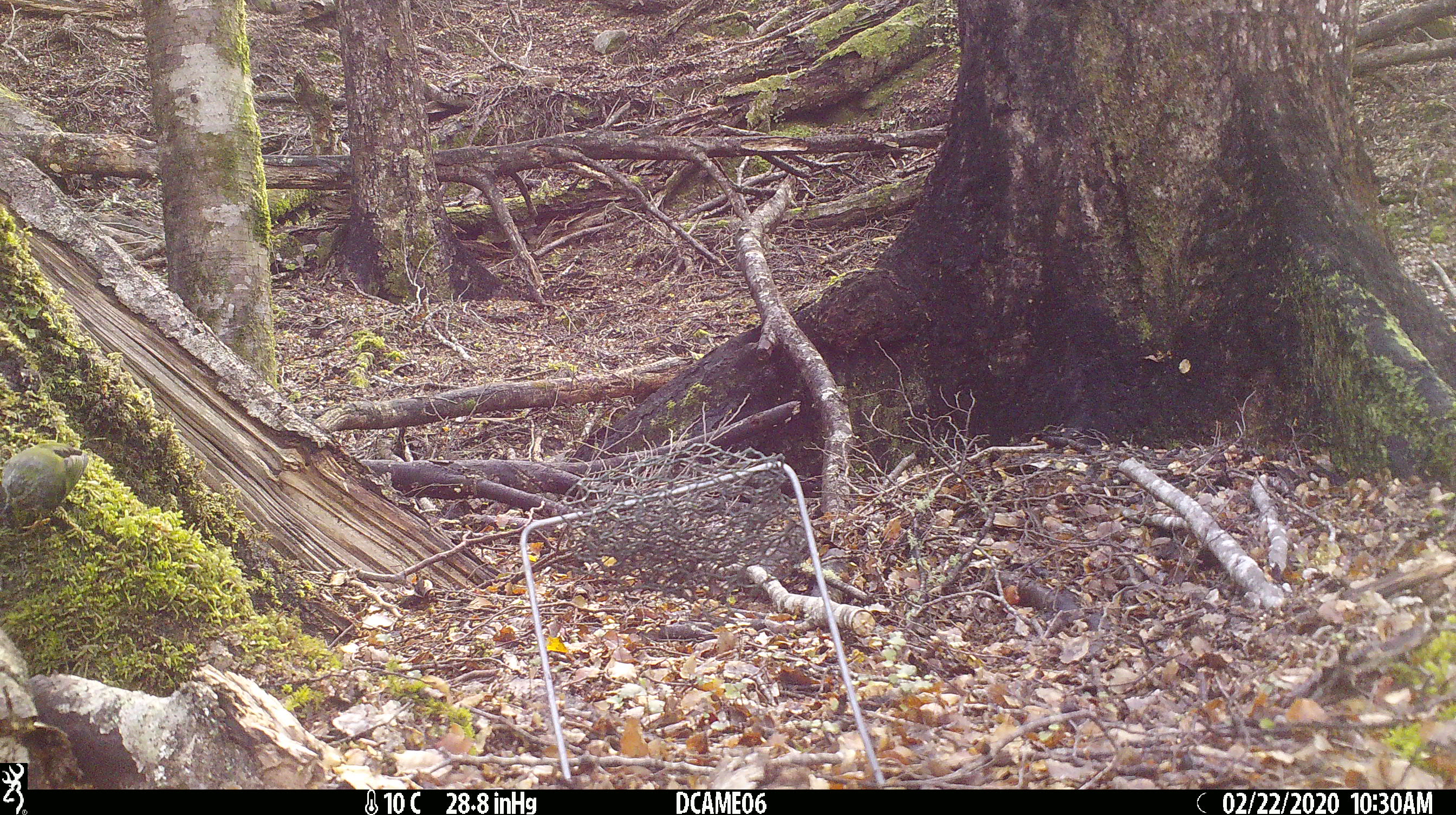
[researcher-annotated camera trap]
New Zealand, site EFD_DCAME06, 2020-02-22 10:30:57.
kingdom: Animalia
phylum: Chordata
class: Aves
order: Passeriformes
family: Acanthisittidae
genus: Acanthisitta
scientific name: Acanthisitta chloris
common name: rifleman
Rifleman (Acanthisitta chloris).